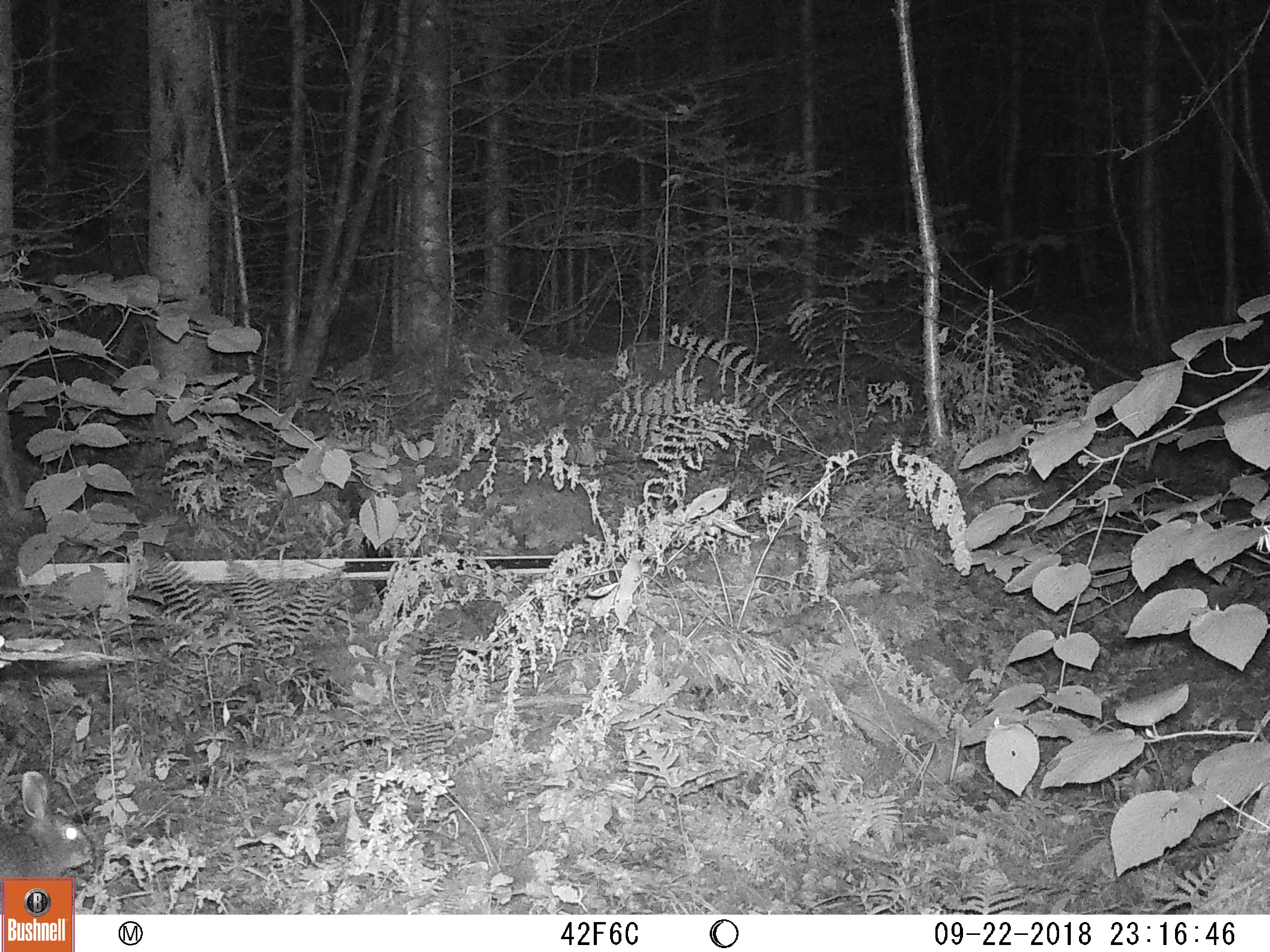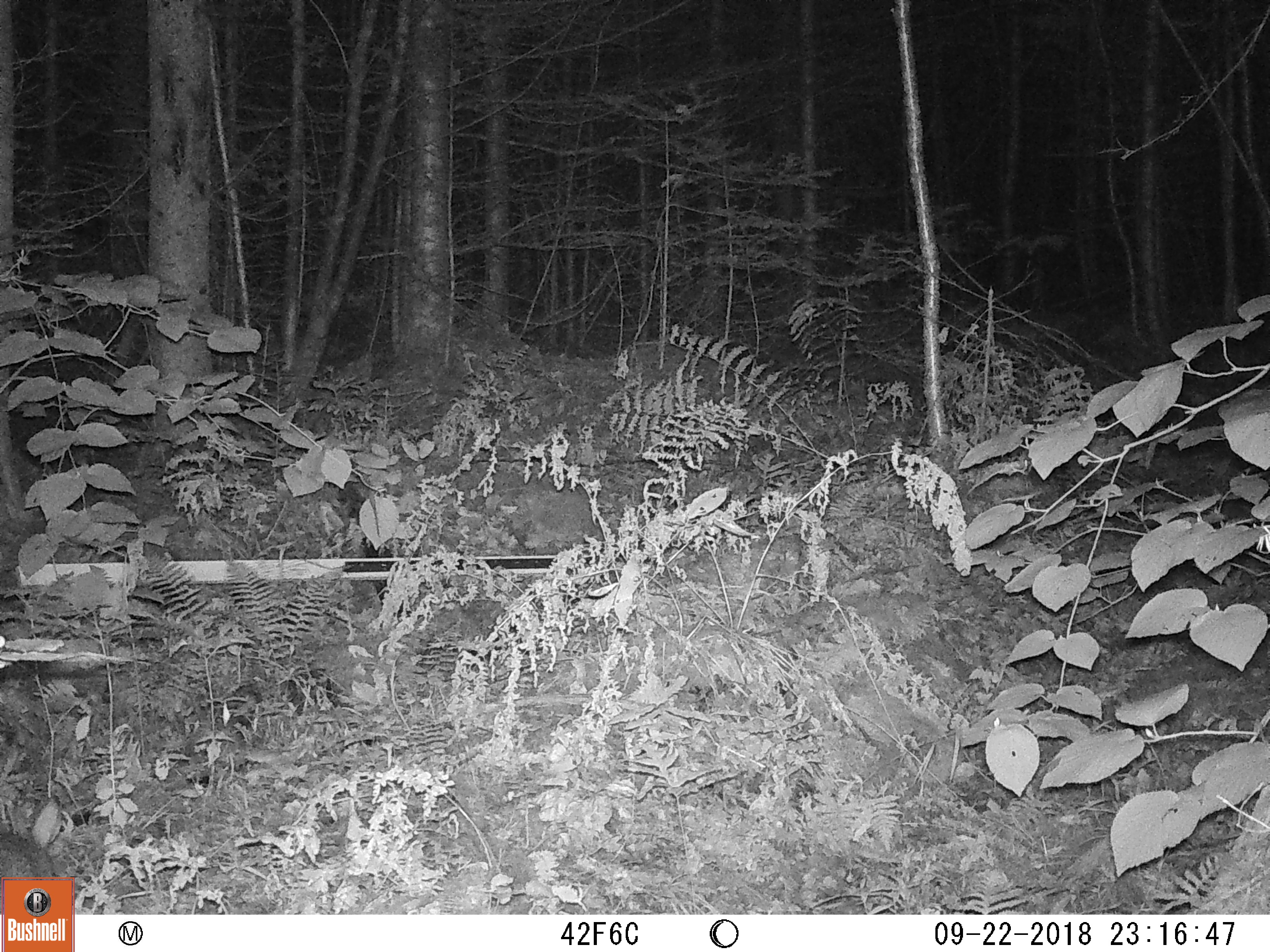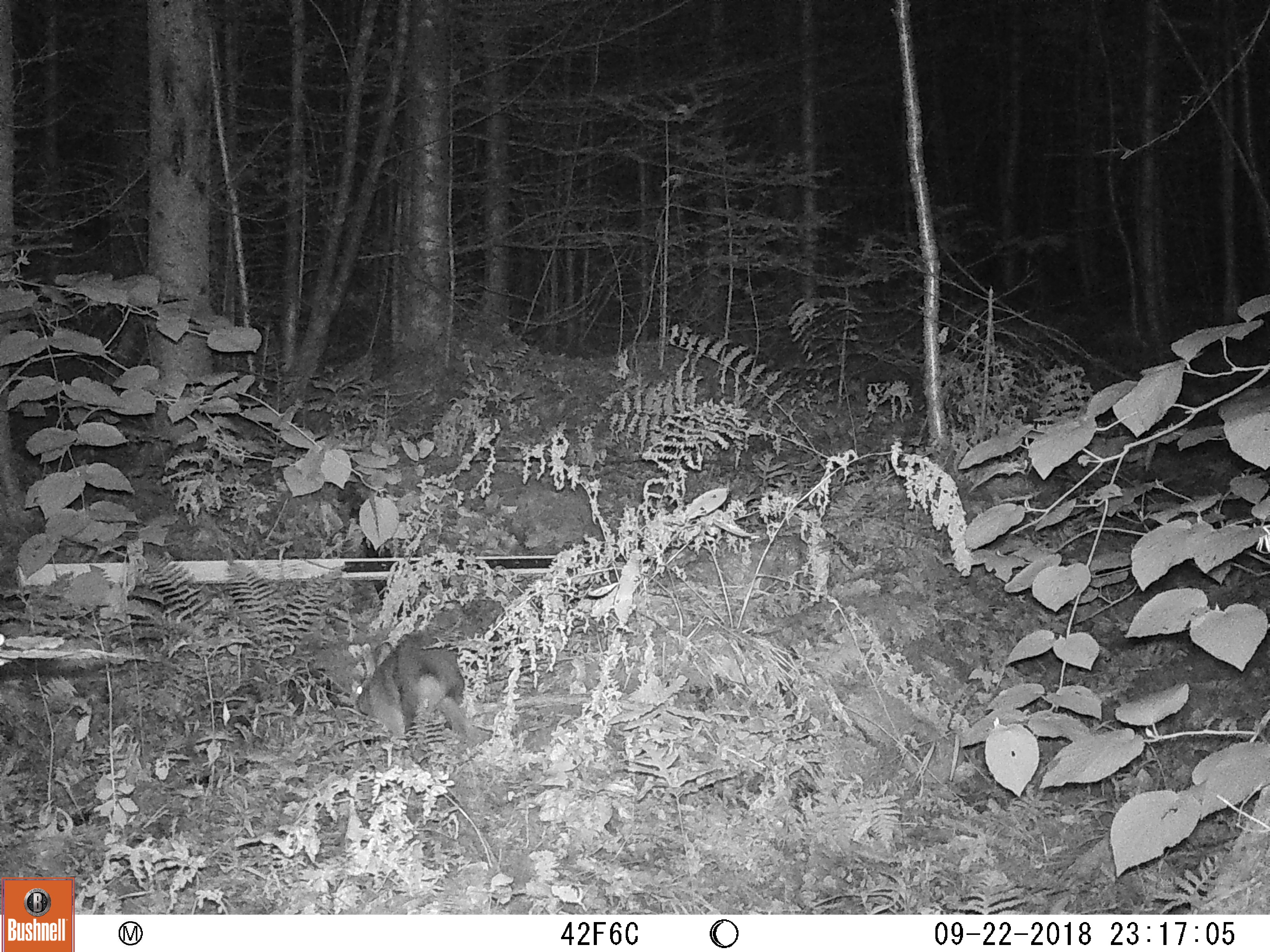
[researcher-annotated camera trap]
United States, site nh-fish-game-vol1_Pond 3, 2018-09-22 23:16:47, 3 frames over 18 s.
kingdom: Animalia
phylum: Chordata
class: Mammalia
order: Lagomorpha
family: Leporidae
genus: Lepus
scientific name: Lepus americanus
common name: snowshoe hare